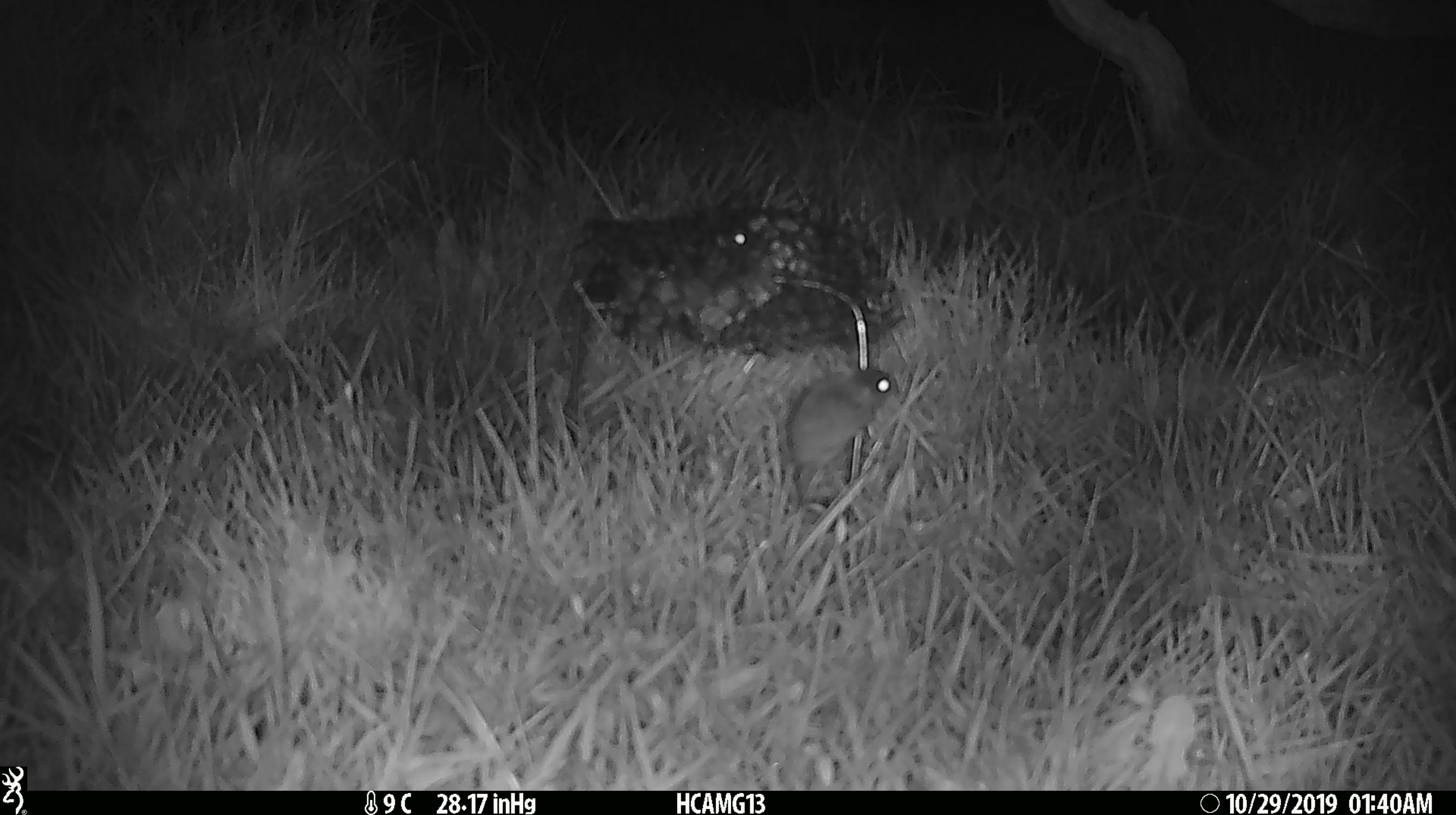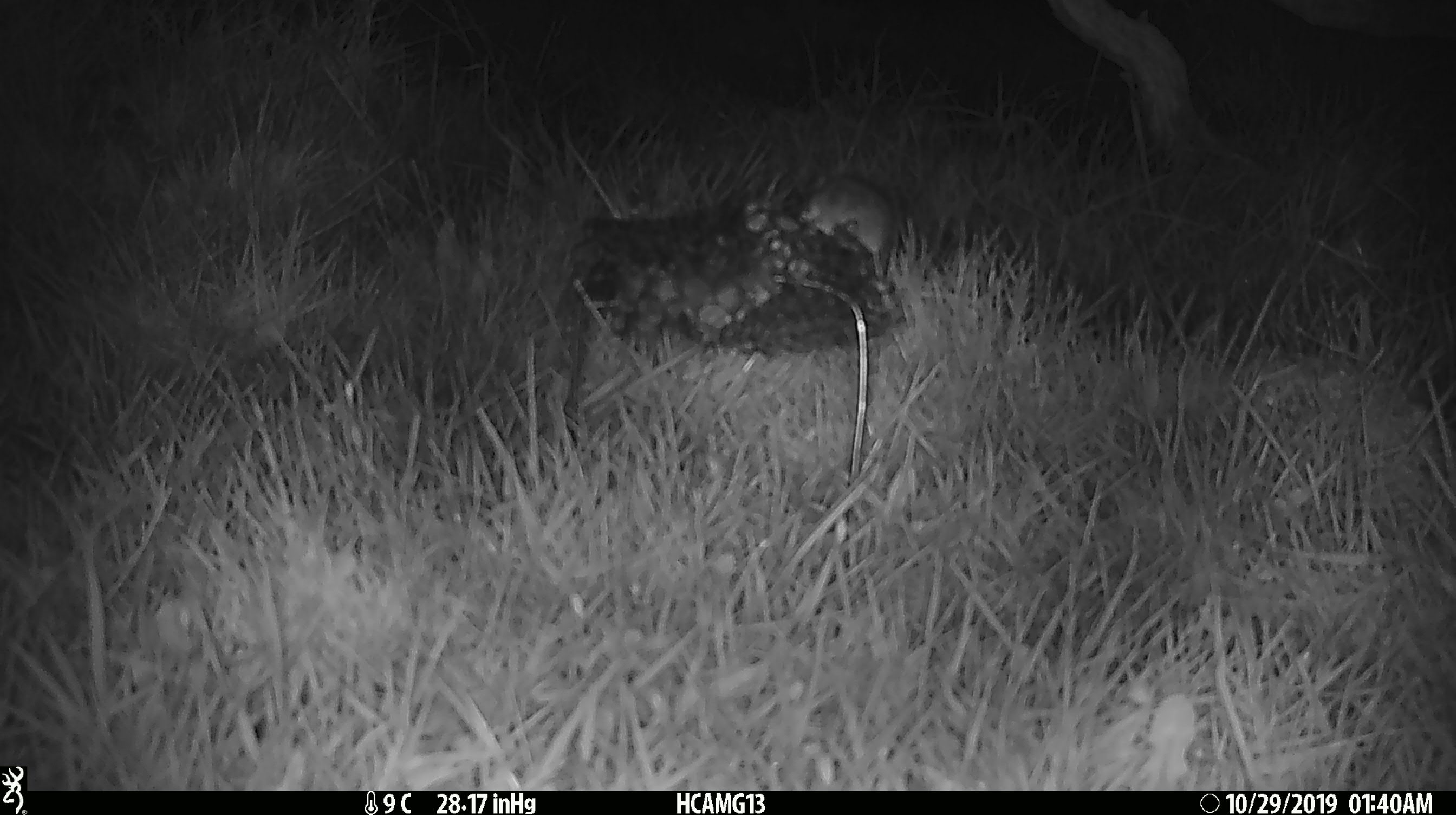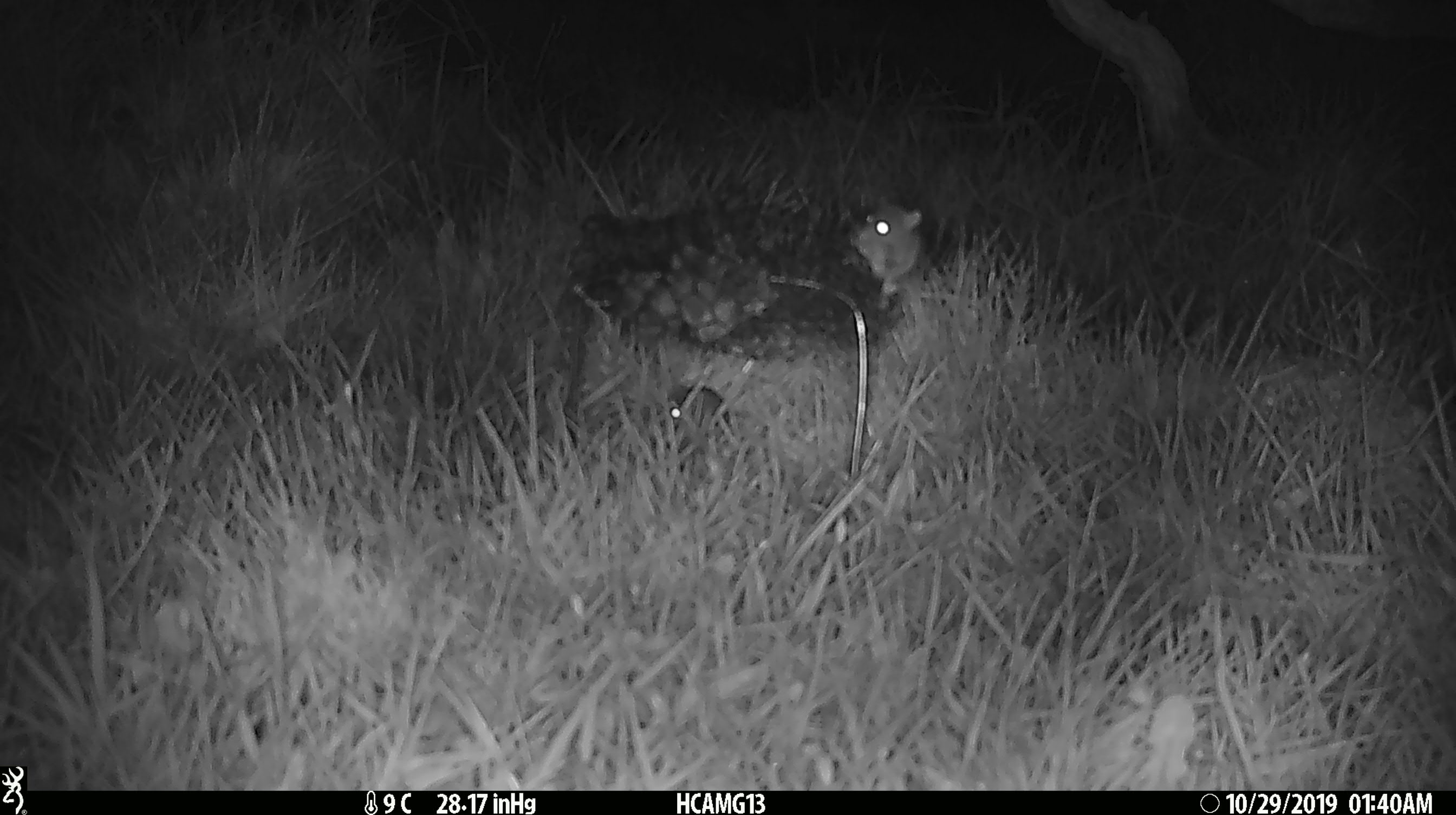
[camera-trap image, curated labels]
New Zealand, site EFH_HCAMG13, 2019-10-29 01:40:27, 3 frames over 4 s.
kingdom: Animalia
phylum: Chordata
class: Mammalia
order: Rodentia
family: Muridae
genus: Mus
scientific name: Mus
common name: mouse